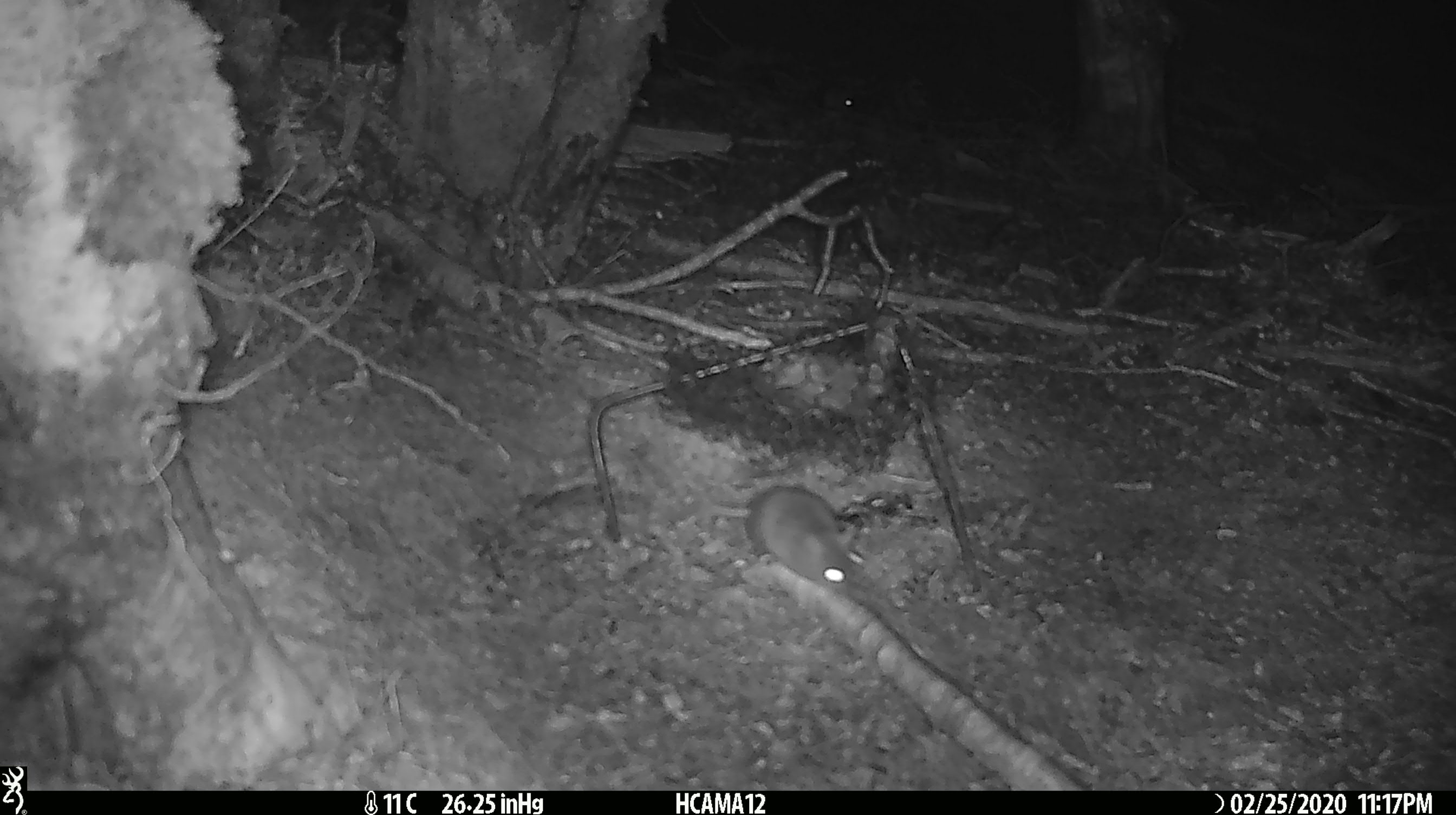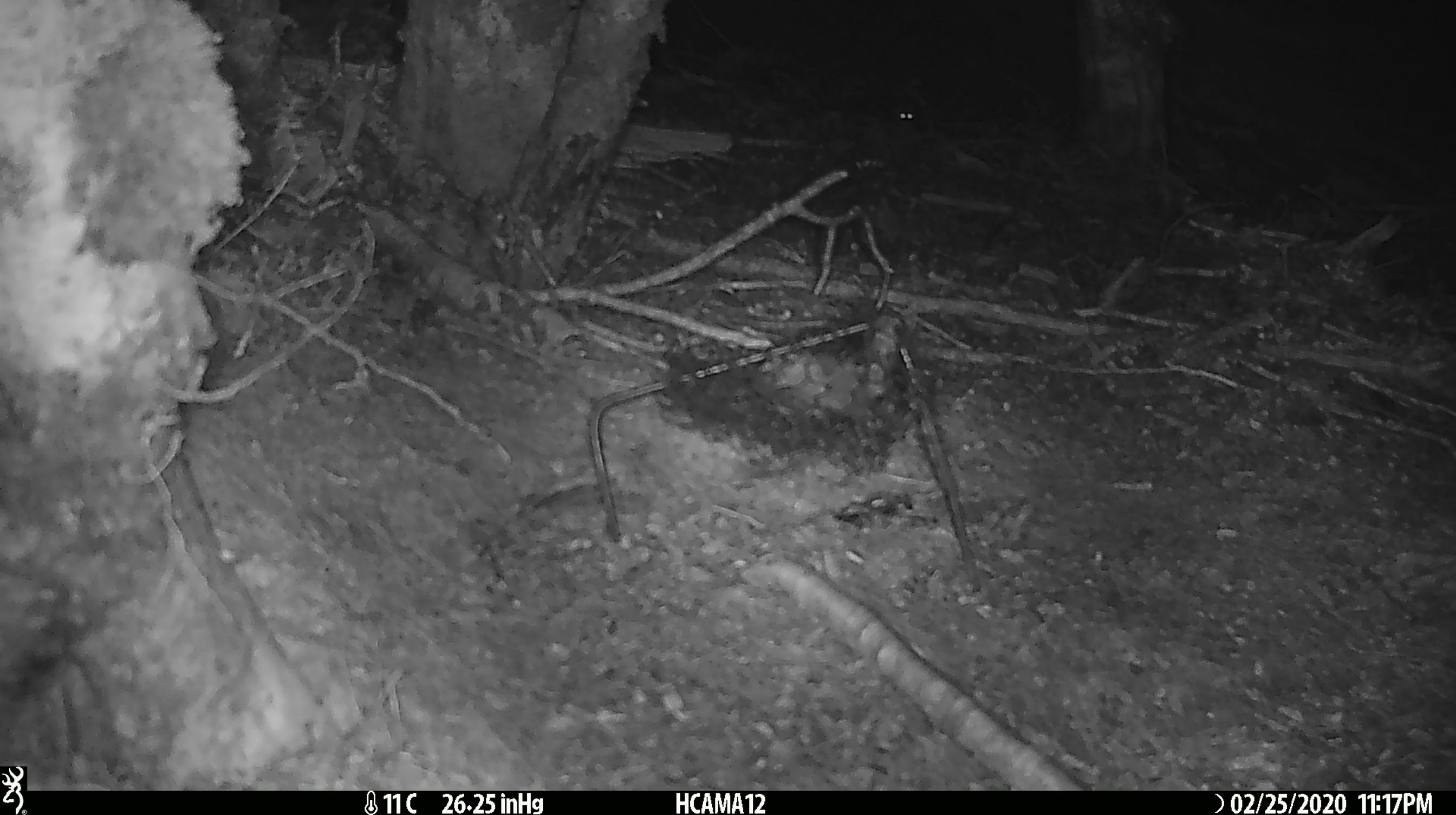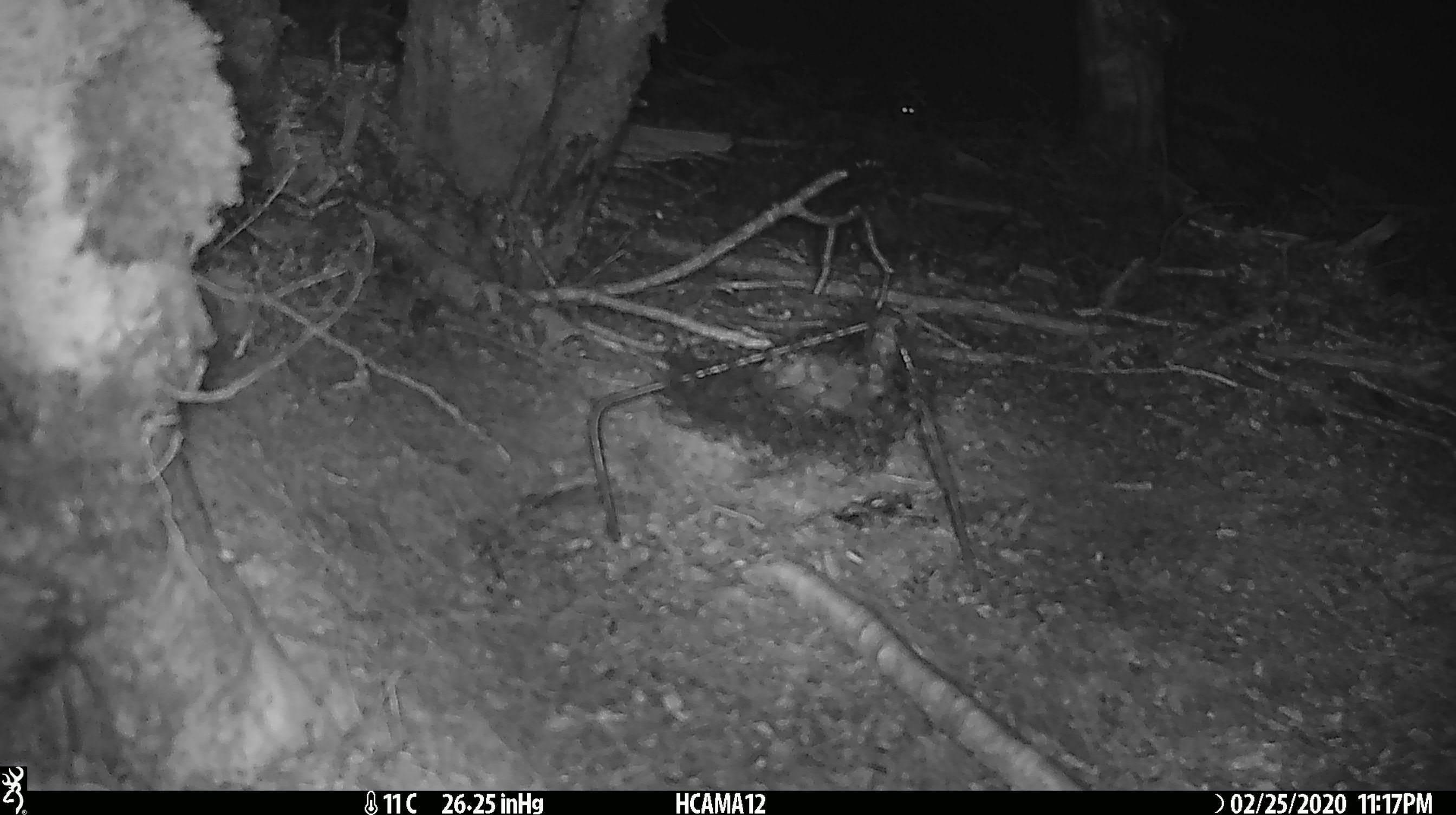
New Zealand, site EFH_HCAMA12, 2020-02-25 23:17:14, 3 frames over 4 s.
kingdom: Animalia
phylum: Chordata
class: Mammalia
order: Rodentia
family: Muridae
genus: Mus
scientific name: Mus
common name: mouse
Mouse (Mus).